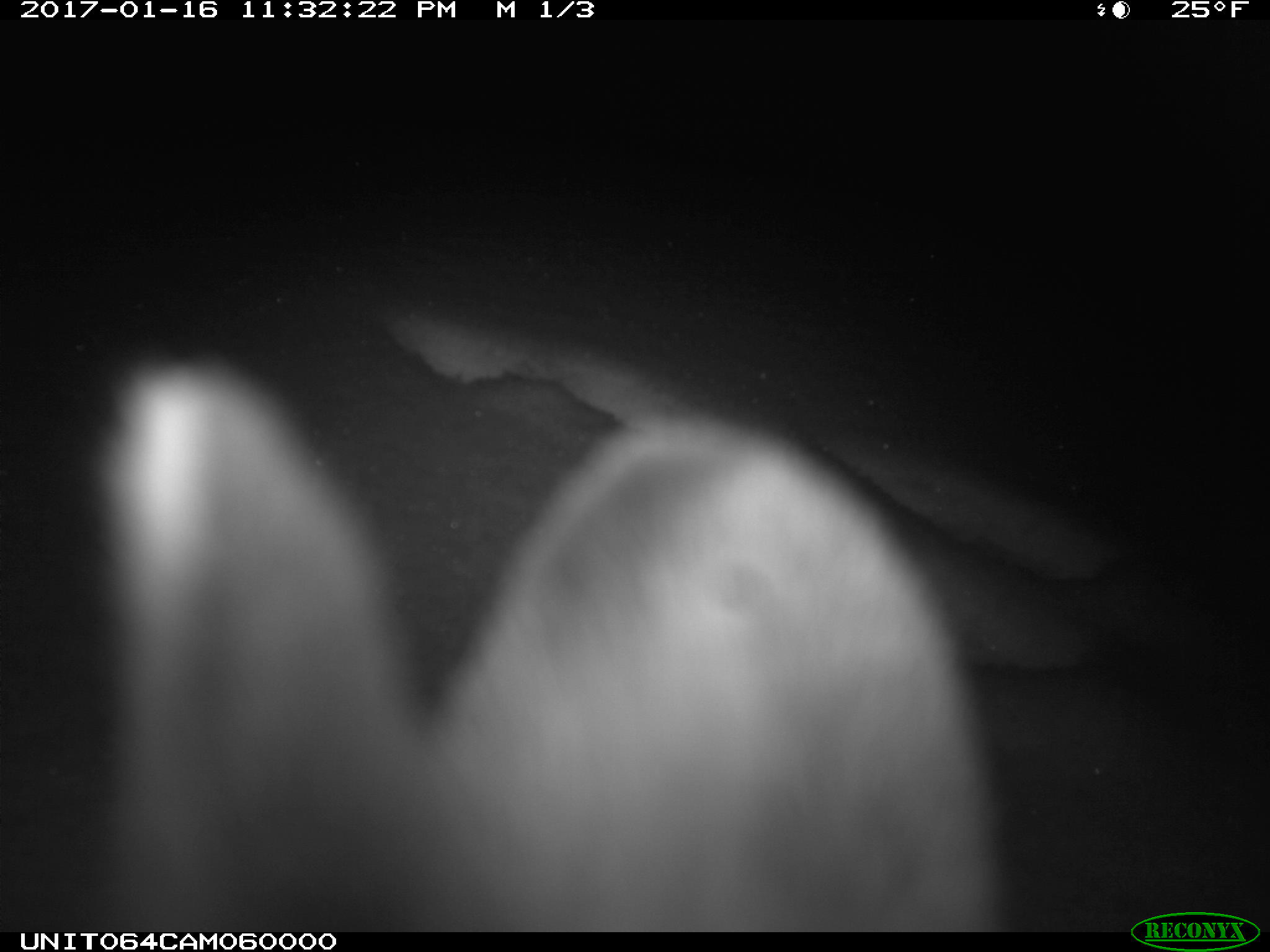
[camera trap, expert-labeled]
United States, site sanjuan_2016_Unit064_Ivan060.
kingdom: Animalia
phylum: Chordata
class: Mammalia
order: Lagomorpha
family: Leporidae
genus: Lepus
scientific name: Lepus americanus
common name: snowshoe hare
Lepus americanus (snowshoe hare).